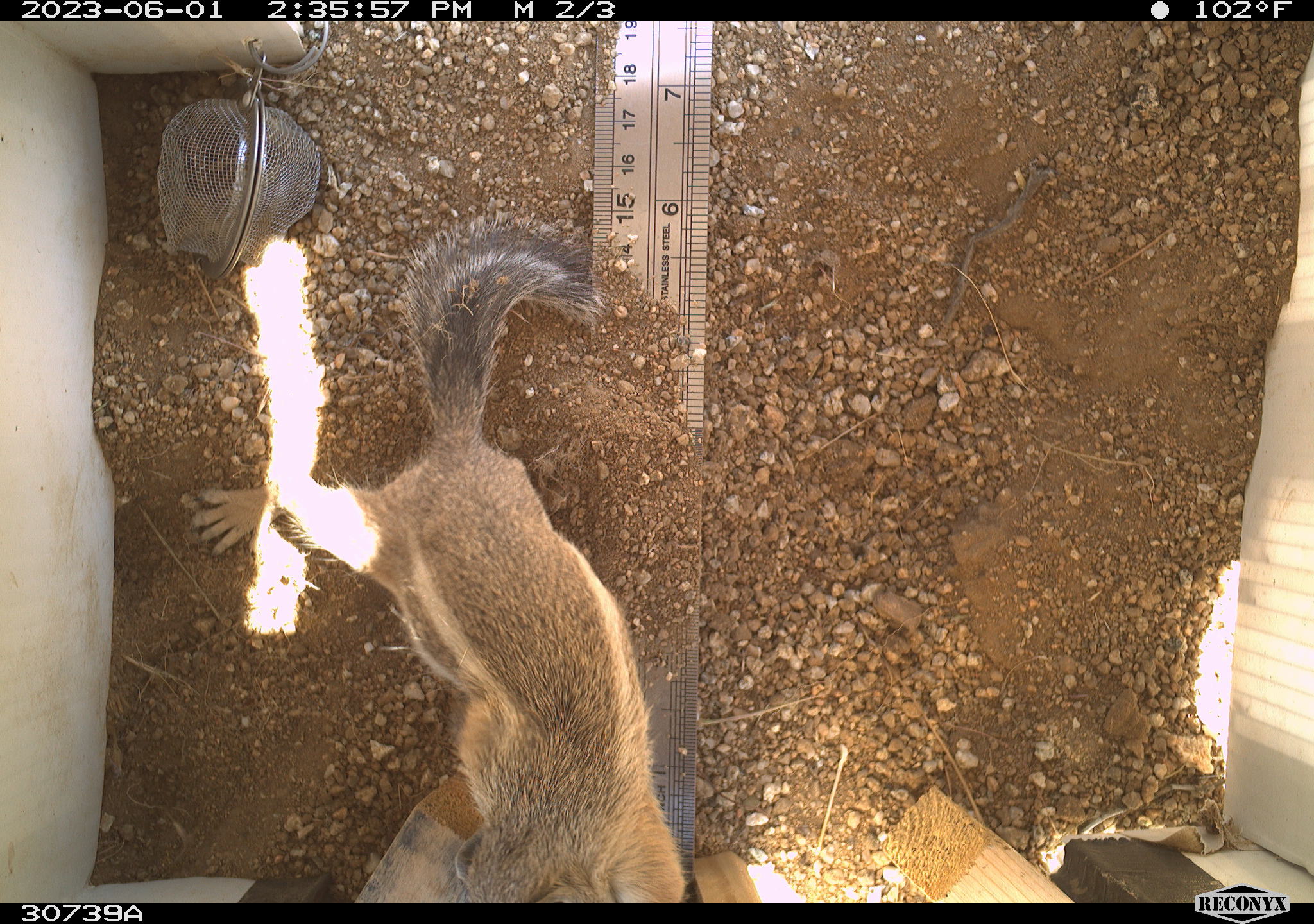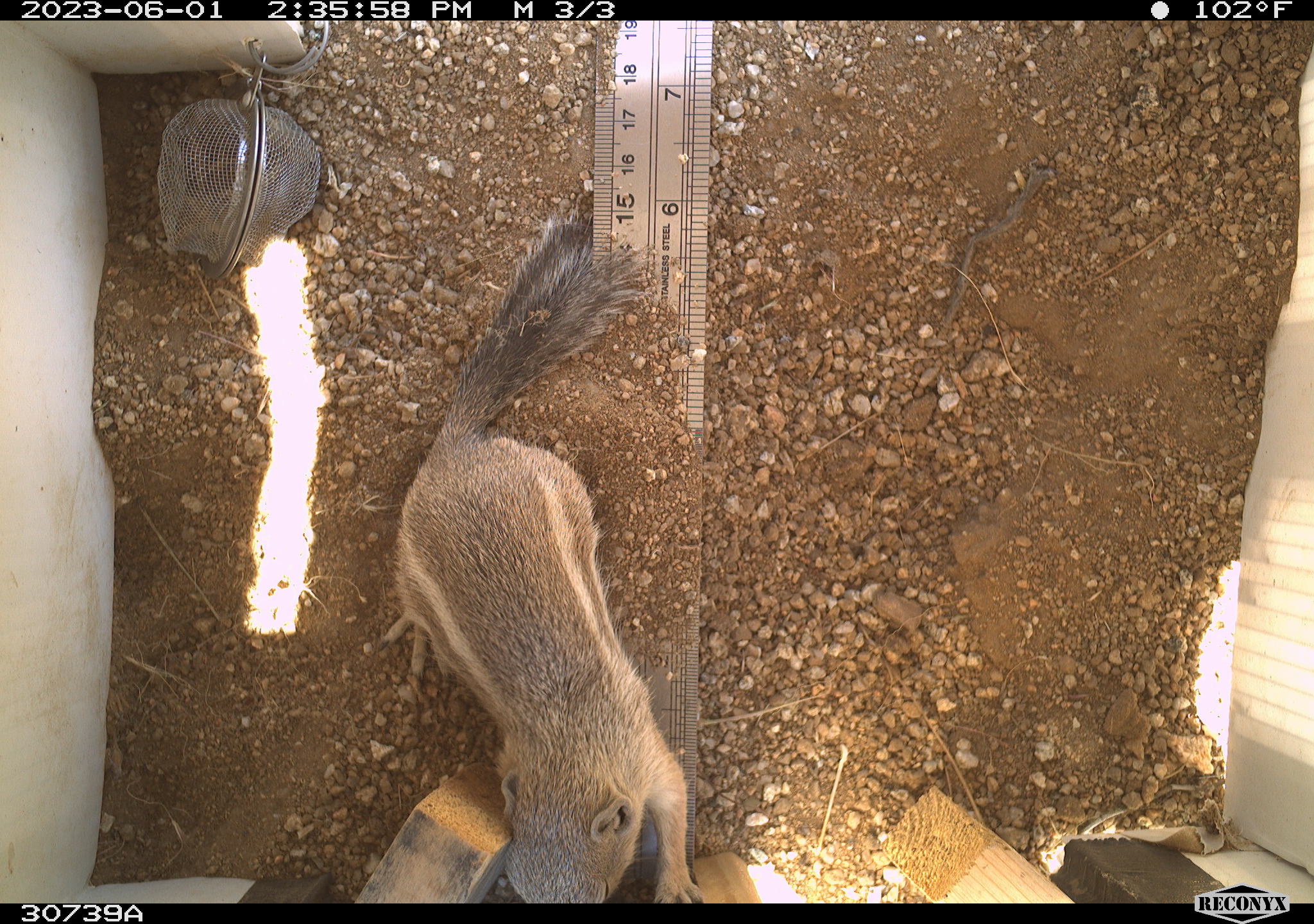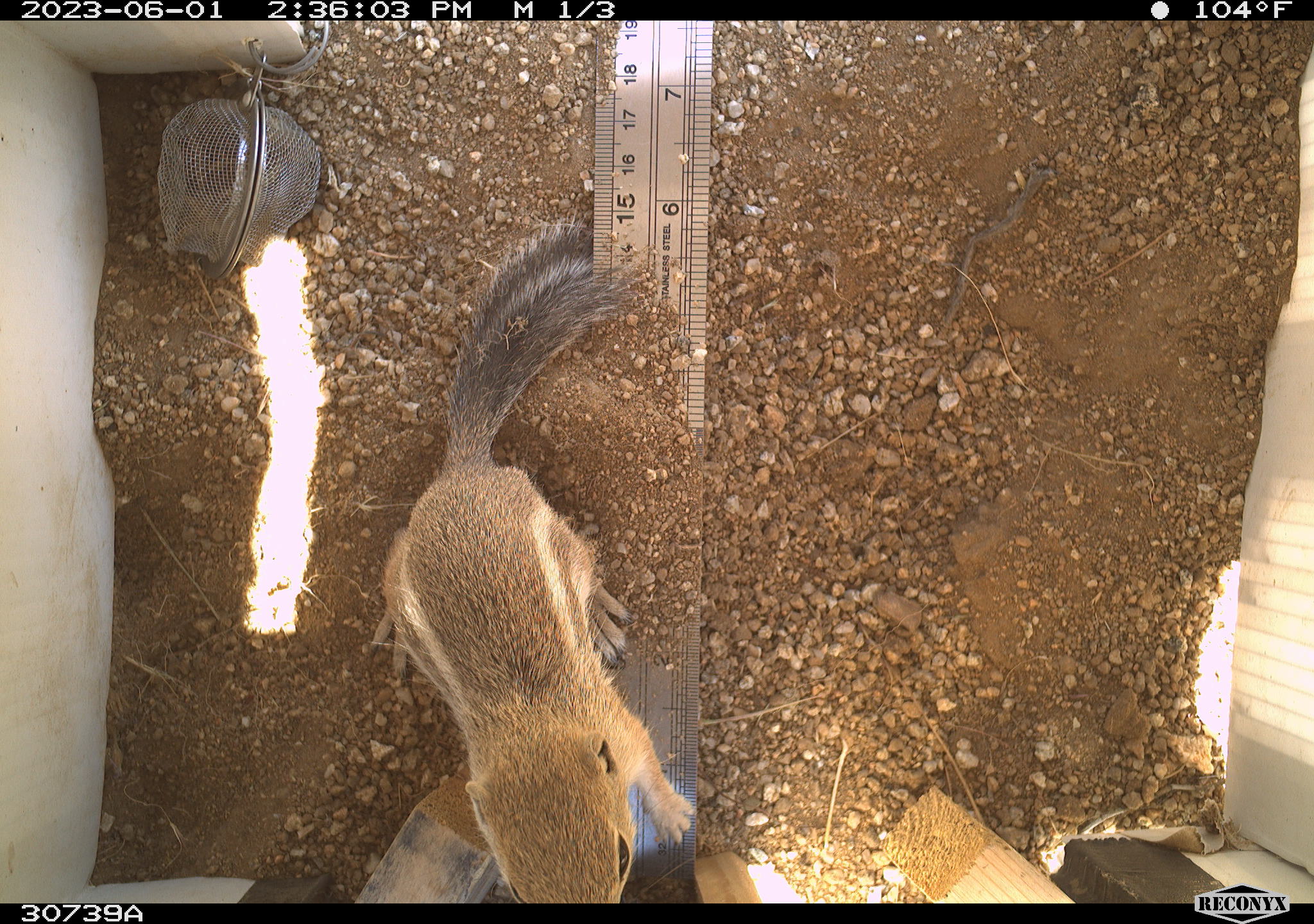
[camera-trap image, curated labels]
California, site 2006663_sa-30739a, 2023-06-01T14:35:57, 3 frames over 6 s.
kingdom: Animalia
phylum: Chordata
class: Mammalia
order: Rodentia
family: Sciuridae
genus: Ammospermophilus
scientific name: Ammospermophilus leucurus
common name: white-tailed antelope squirrel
White-tailed antelope squirrel (Ammospermophilus leucurus).